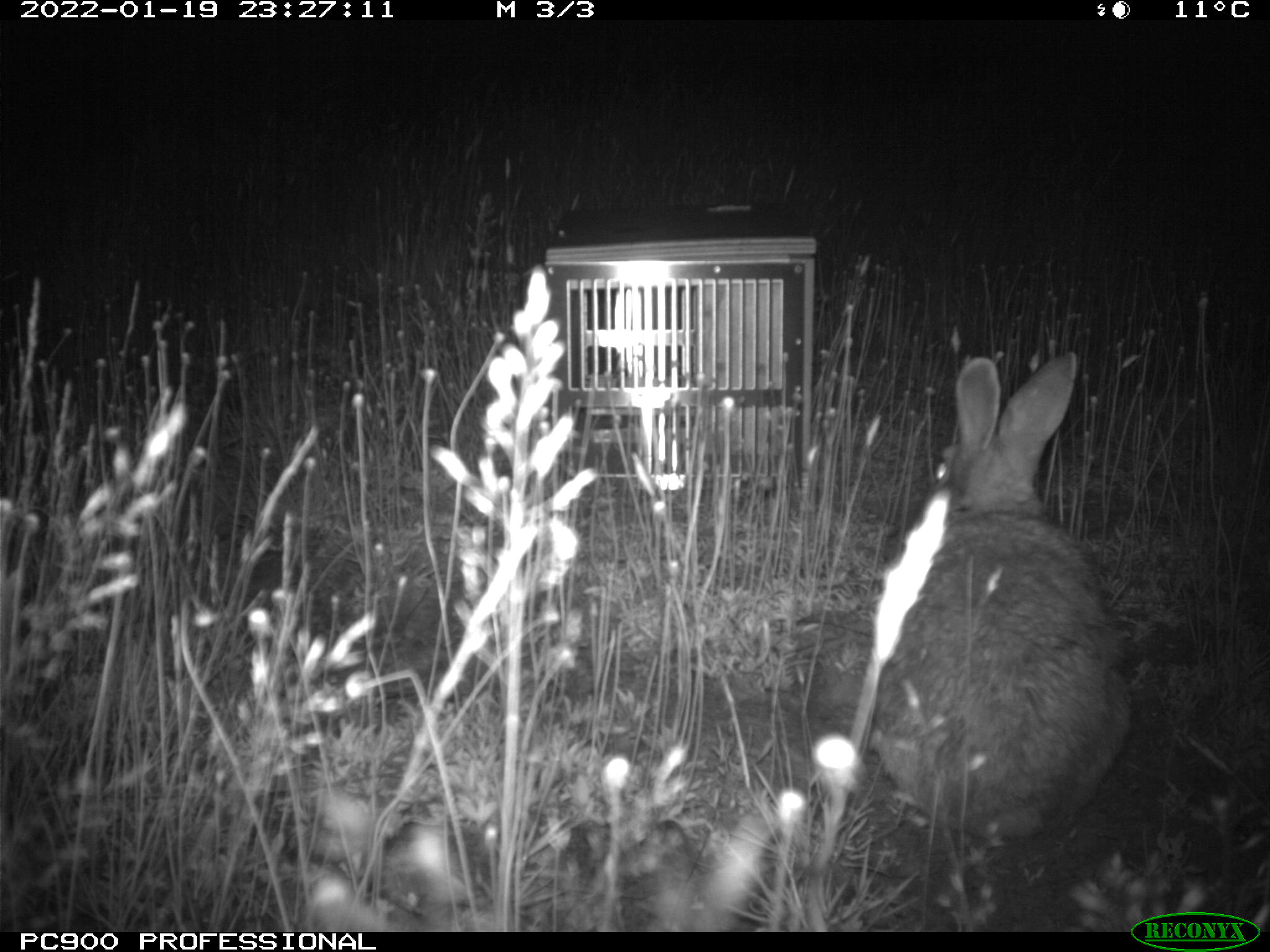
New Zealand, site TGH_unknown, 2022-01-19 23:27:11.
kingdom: Animalia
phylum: Chordata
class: Mammalia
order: Lagomorpha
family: Leporidae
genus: Oryctolagus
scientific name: Oryctolagus cuniculus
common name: european rabbit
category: rabbit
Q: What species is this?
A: Rabbit (european rabbit) (Oryctolagus cuniculus).